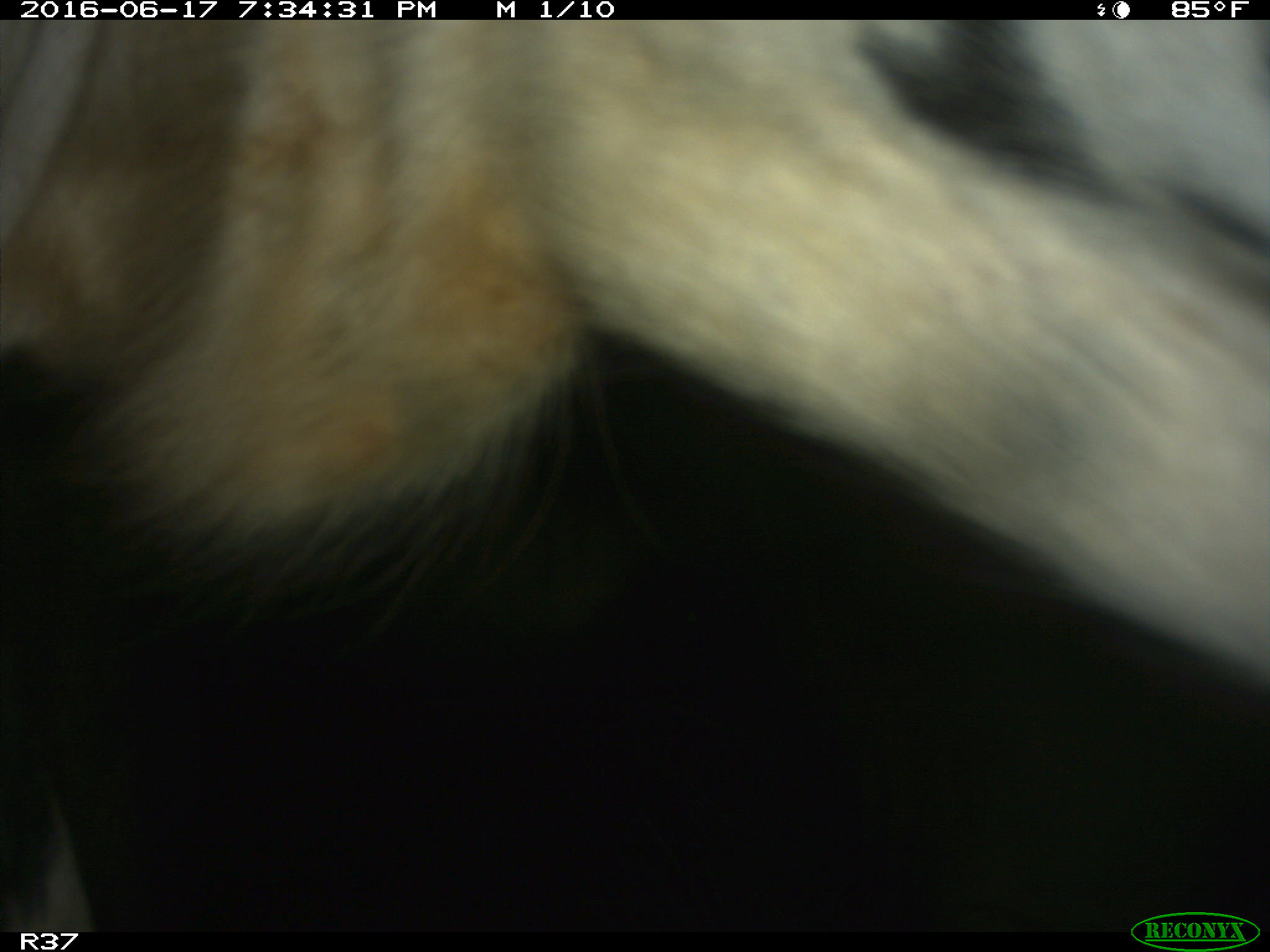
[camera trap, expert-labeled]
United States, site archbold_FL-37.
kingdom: Animalia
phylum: Chordata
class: Mammalia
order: Artiodactyla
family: Bovidae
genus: Bos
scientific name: Bos taurus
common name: domestic cow